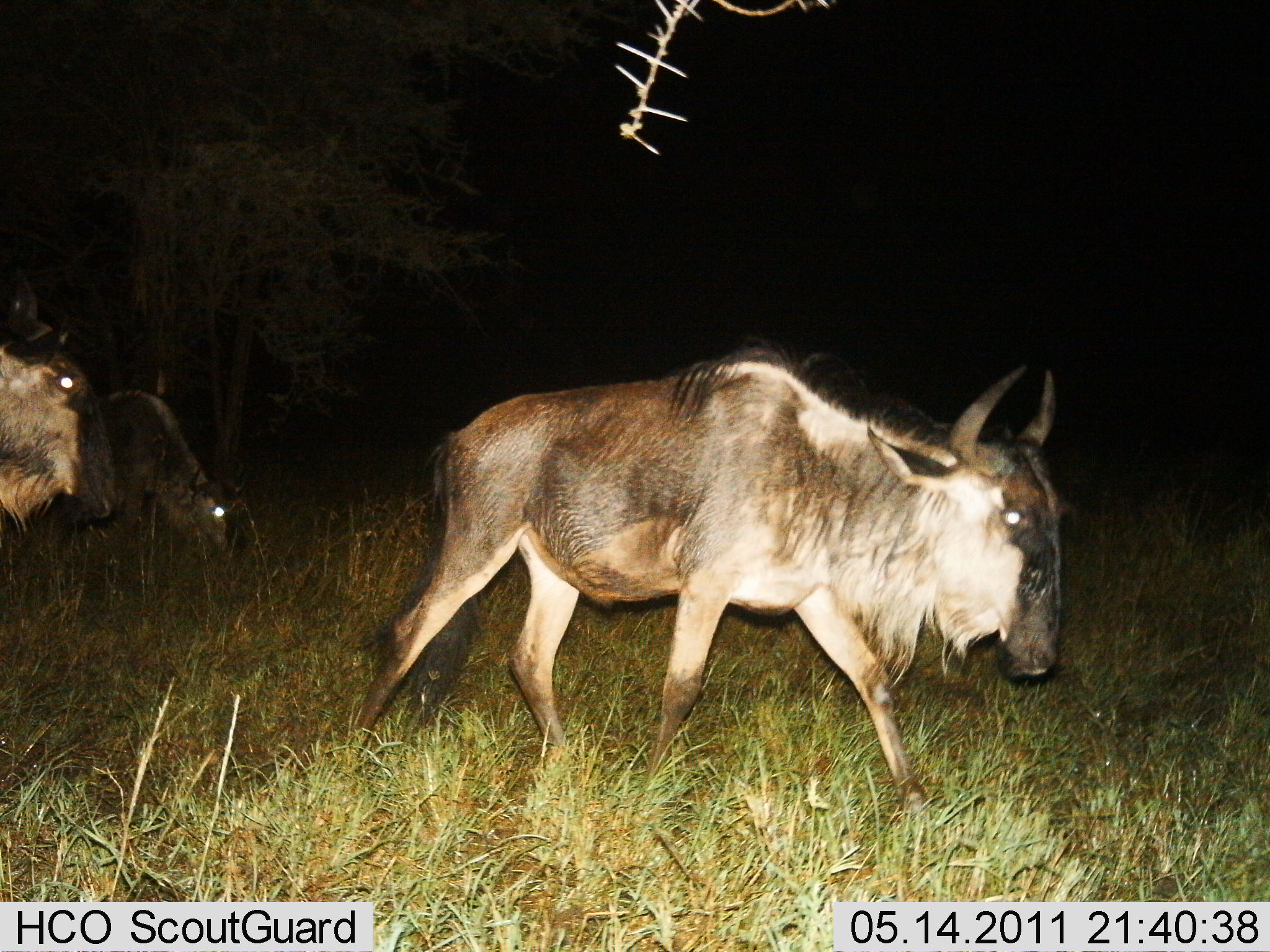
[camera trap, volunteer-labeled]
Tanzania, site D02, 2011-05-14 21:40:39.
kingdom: Animalia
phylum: Chordata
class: Mammalia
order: Artiodactyla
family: Bovidae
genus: Connochaetes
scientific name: Connochaetes taurinus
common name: blue wildebeest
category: wildebeest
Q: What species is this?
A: Wildebeest (blue wildebeest) (Connochaetes taurinus).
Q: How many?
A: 3.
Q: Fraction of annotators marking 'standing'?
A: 9%.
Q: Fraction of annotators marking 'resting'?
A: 0%.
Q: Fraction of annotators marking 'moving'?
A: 82%.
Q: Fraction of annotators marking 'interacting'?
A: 0%.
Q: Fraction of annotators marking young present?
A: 9%.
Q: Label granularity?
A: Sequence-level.